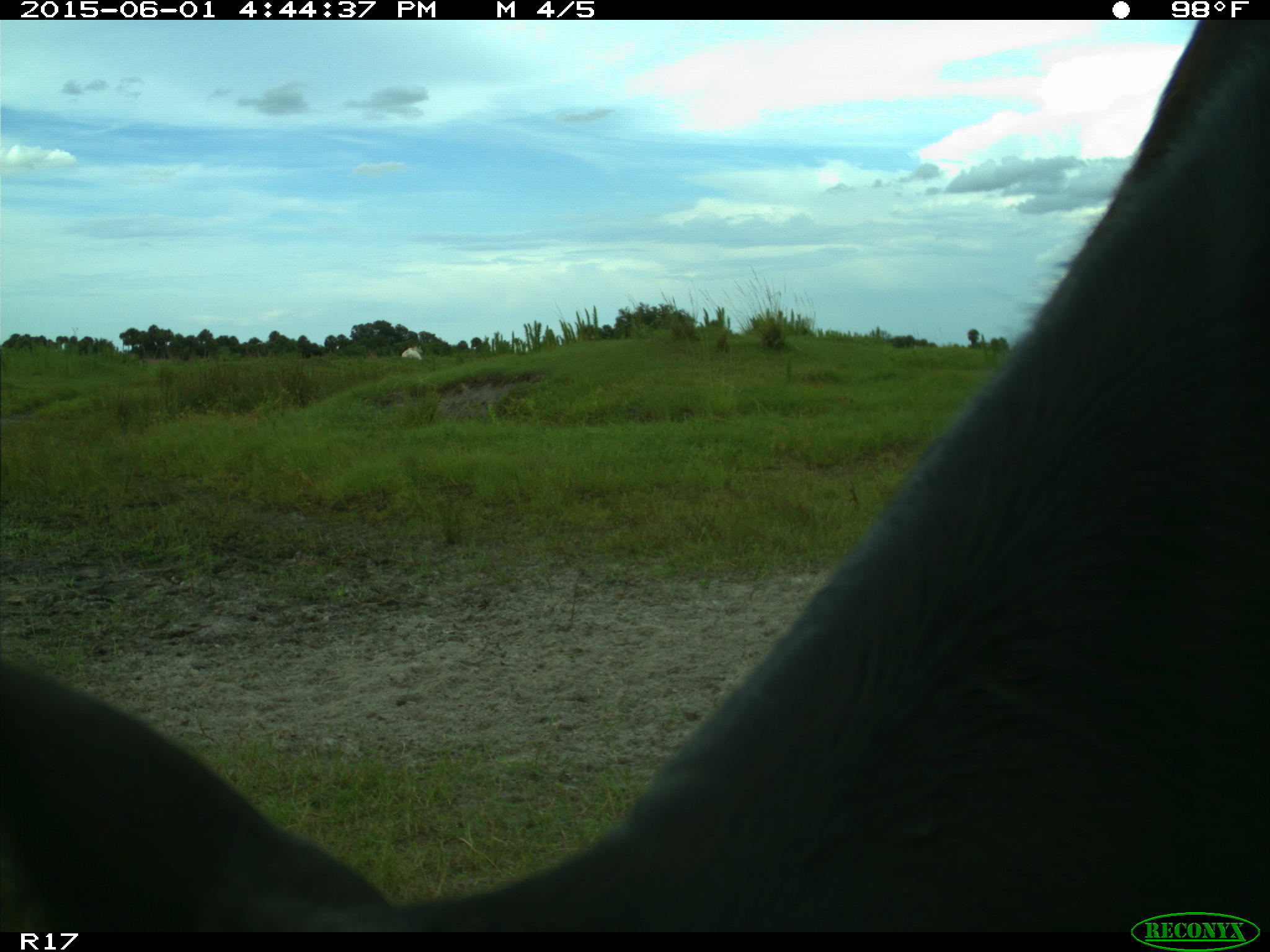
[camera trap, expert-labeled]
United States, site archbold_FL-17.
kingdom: Animalia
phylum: Chordata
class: Mammalia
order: Artiodactyla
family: Bovidae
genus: Bos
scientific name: Bos taurus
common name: domestic cow